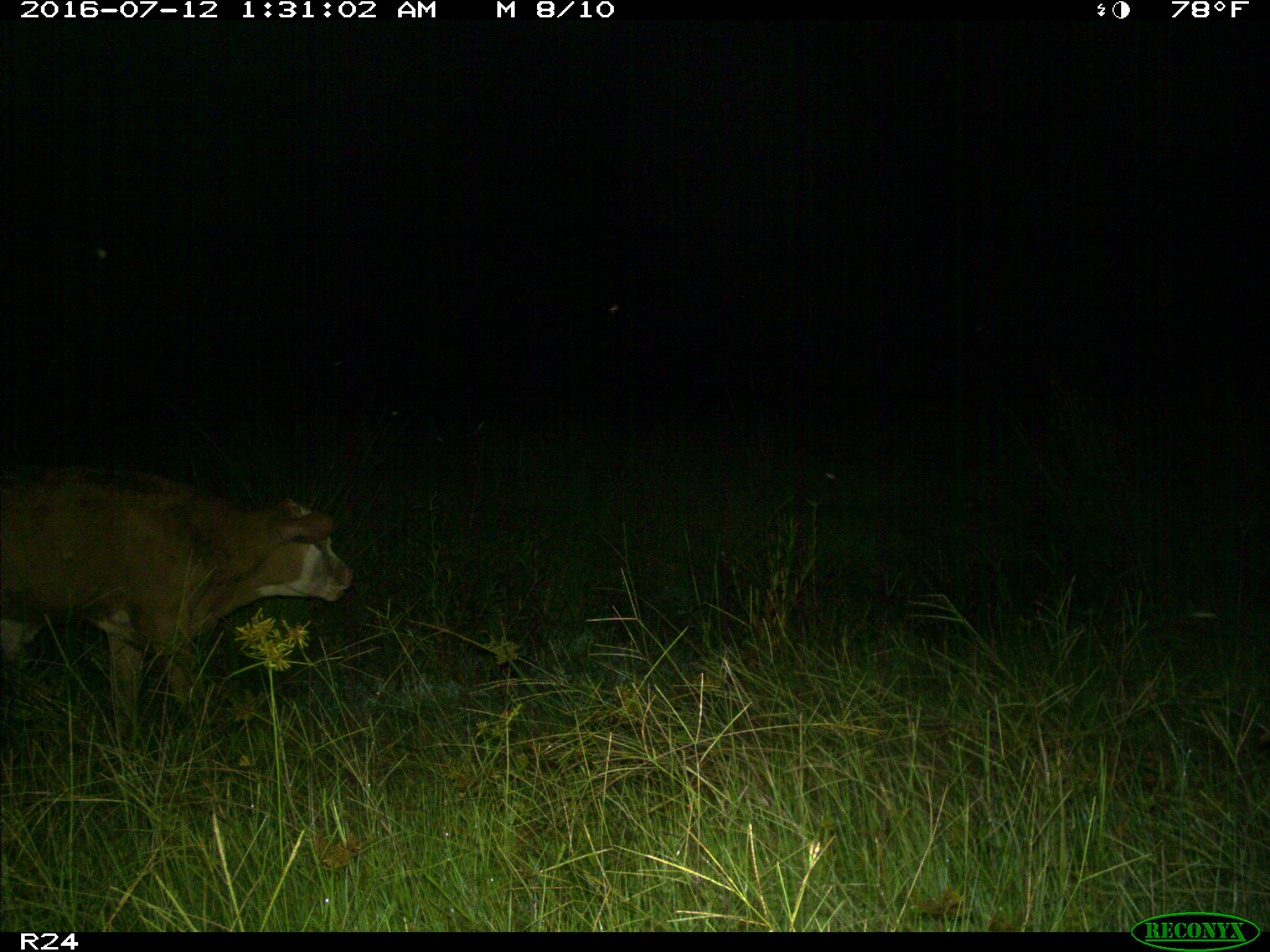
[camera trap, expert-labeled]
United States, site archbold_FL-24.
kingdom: Animalia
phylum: Chordata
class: Mammalia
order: Artiodactyla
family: Bovidae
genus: Bos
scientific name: Bos taurus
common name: domestic cow